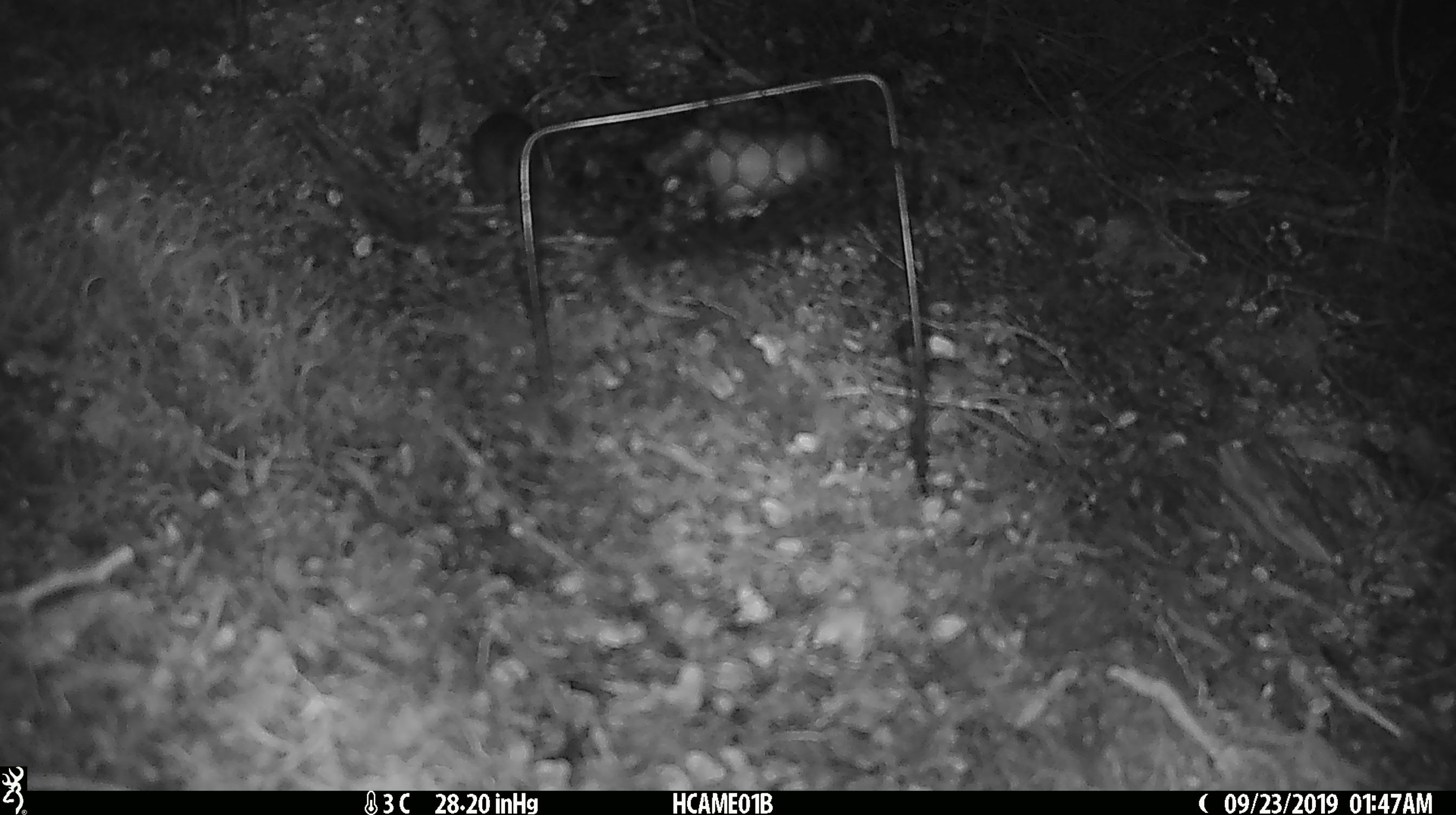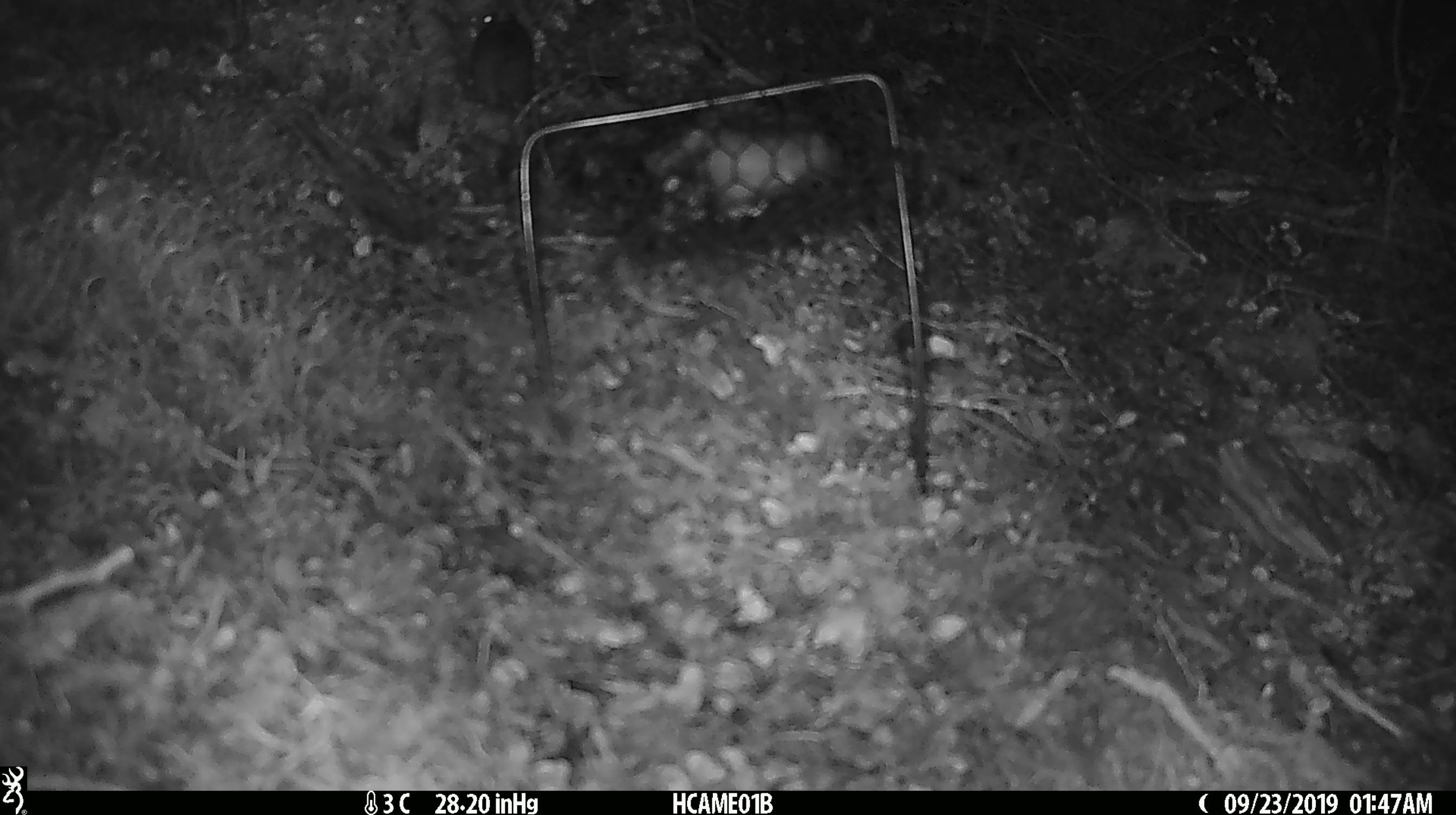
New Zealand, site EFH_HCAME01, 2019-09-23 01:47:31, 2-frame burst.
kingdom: Animalia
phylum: Chordata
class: Mammalia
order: Rodentia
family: Muridae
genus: Mus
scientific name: Mus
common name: mouse